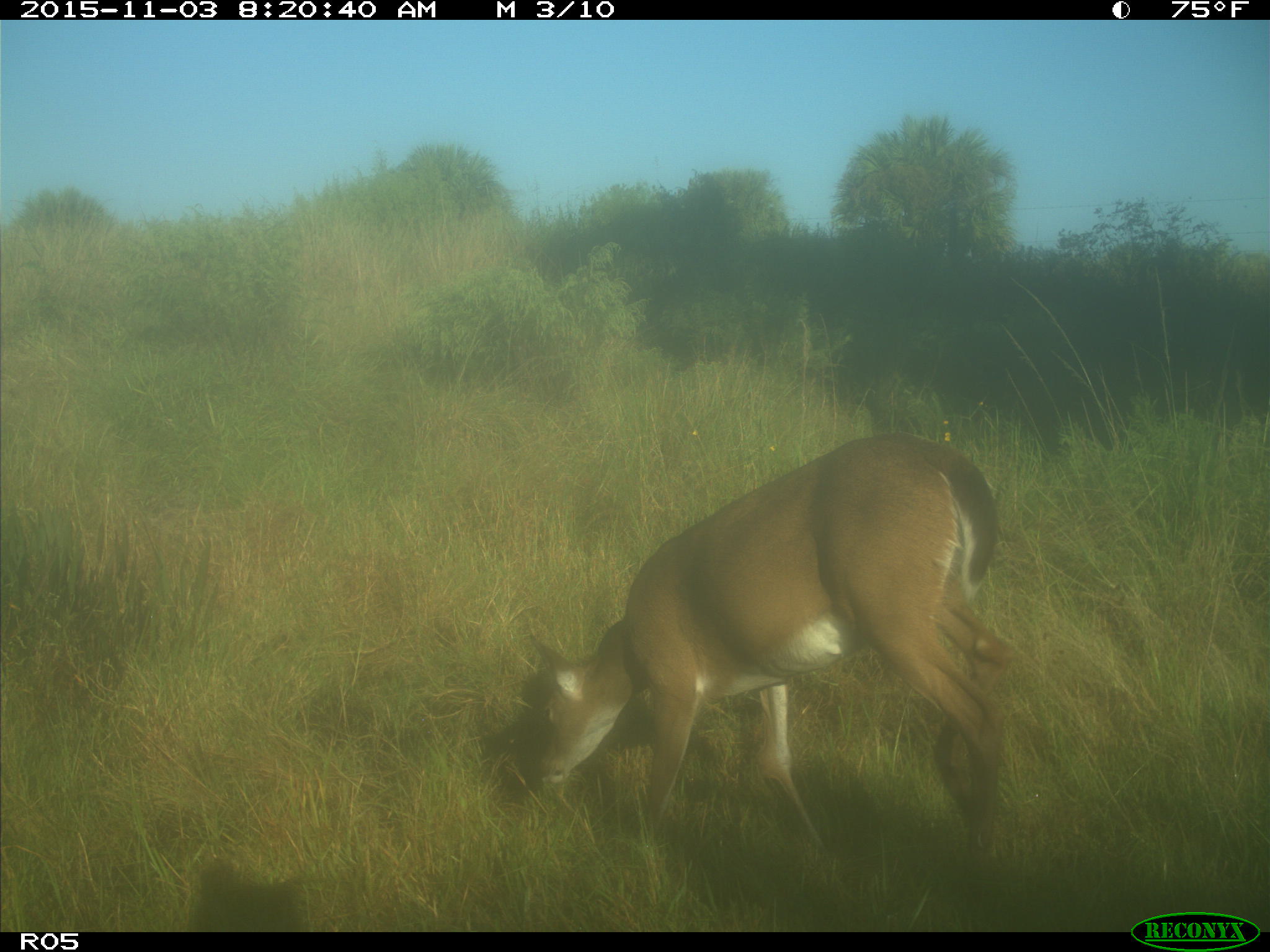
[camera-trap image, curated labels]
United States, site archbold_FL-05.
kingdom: Animalia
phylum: Chordata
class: Mammalia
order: Artiodactyla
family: Cervidae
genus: Odocoileus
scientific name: Odocoileus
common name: deer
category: unidentified deer